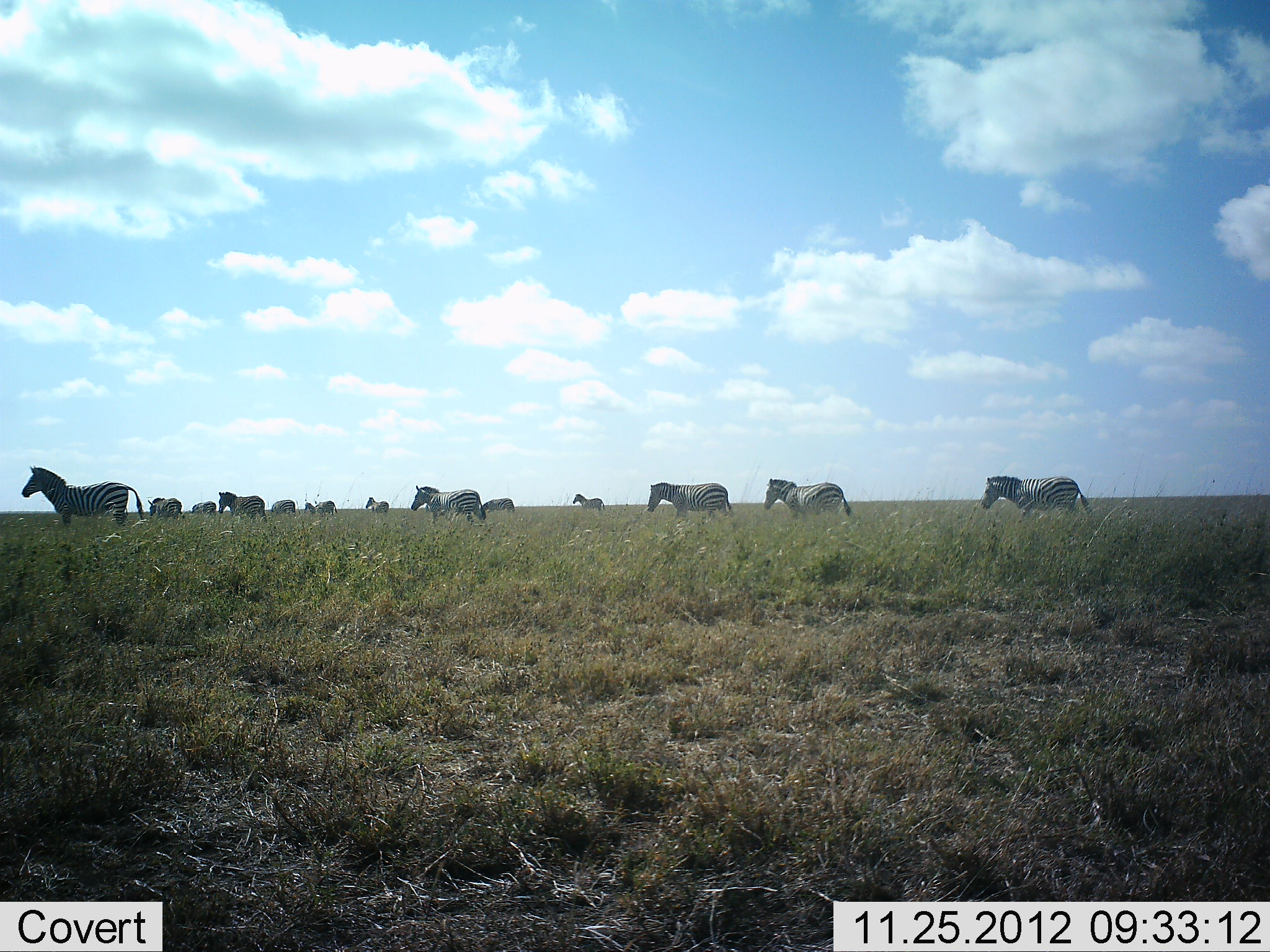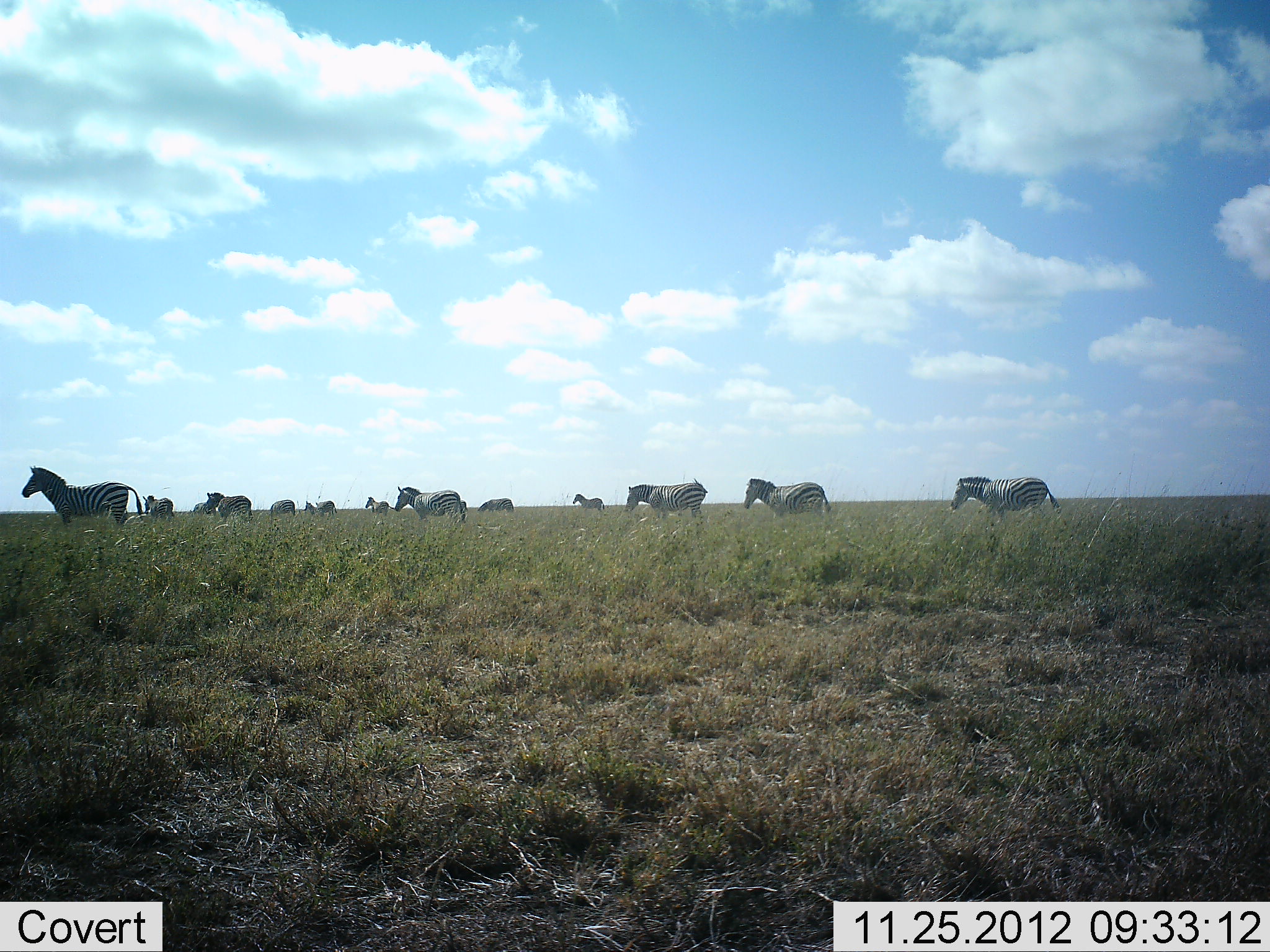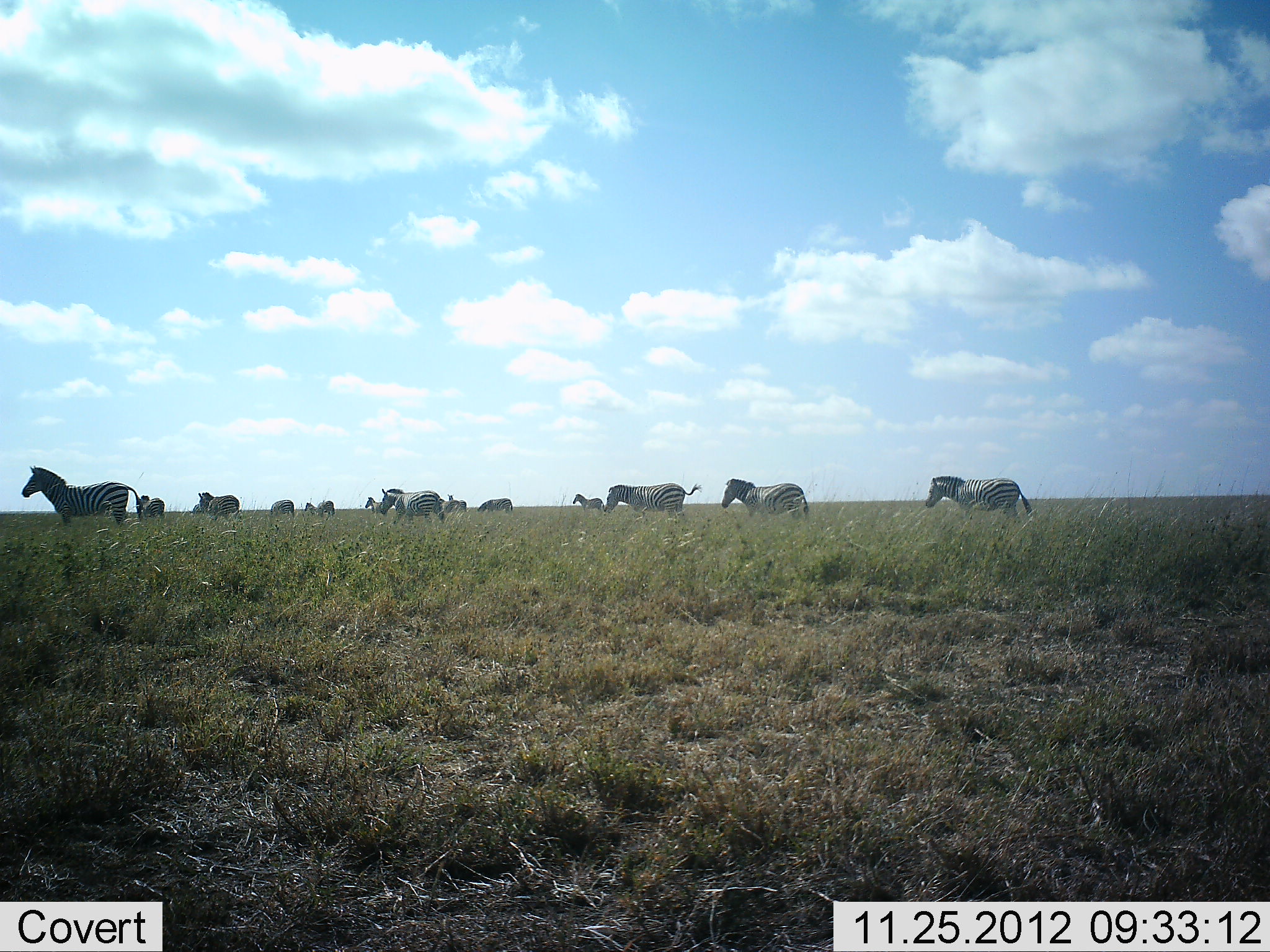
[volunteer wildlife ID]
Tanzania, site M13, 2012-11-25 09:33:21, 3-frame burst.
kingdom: Animalia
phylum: Chordata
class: Mammalia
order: Perissodactyla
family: Equidae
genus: Equus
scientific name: Equus quagga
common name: plains zebra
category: zebra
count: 11-50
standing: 64%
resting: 0%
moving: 93%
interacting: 0%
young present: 7%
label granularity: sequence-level